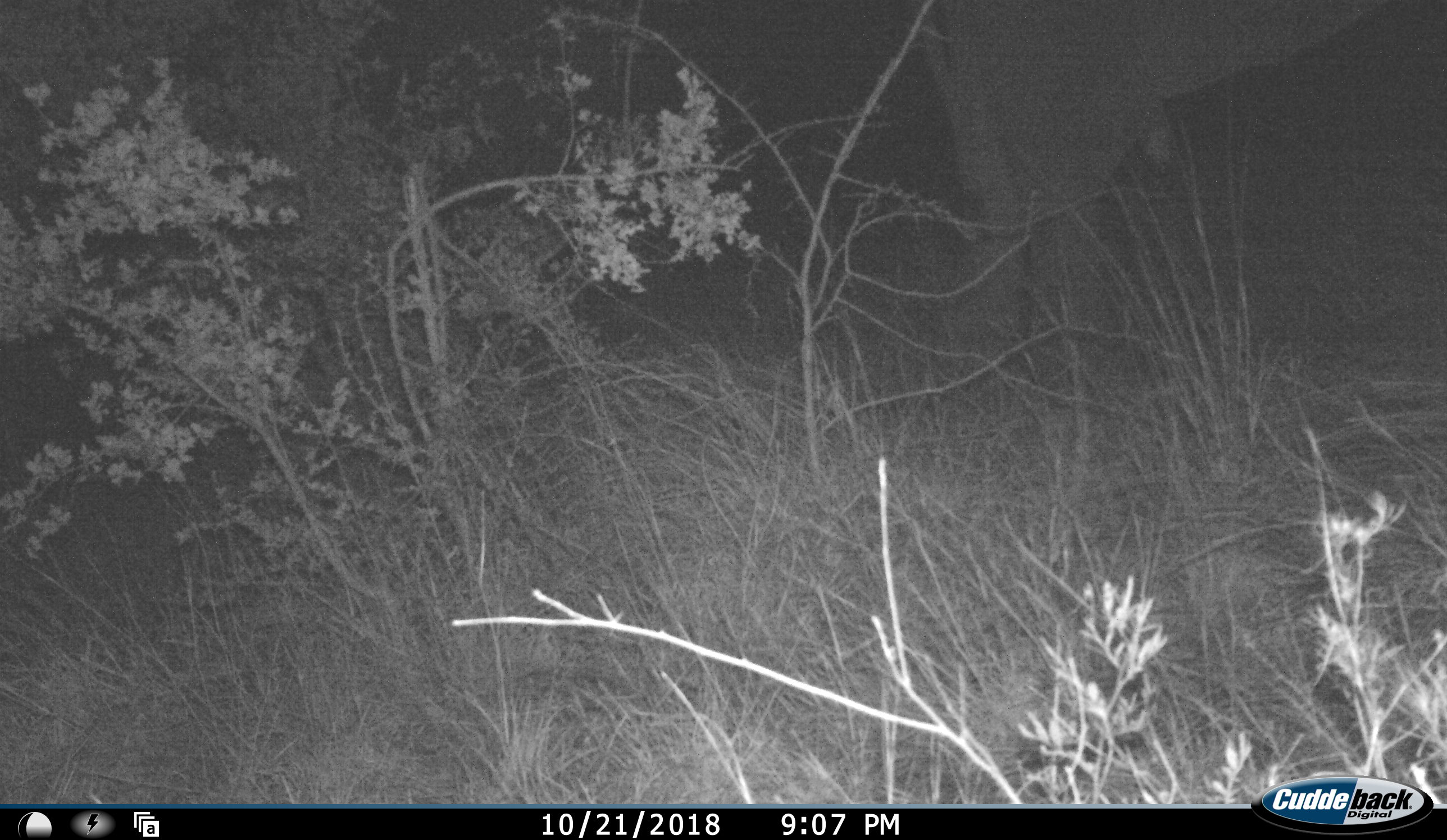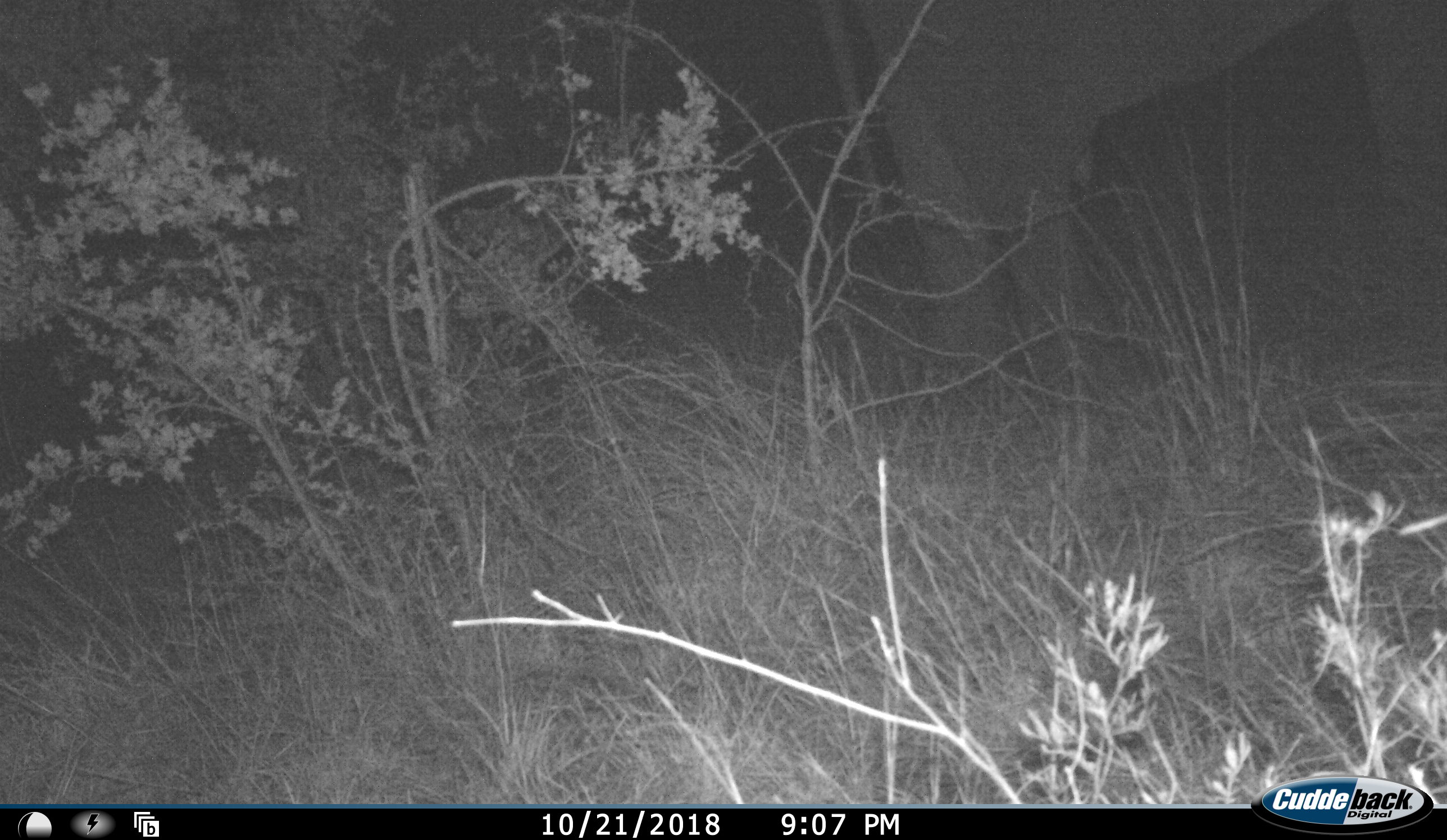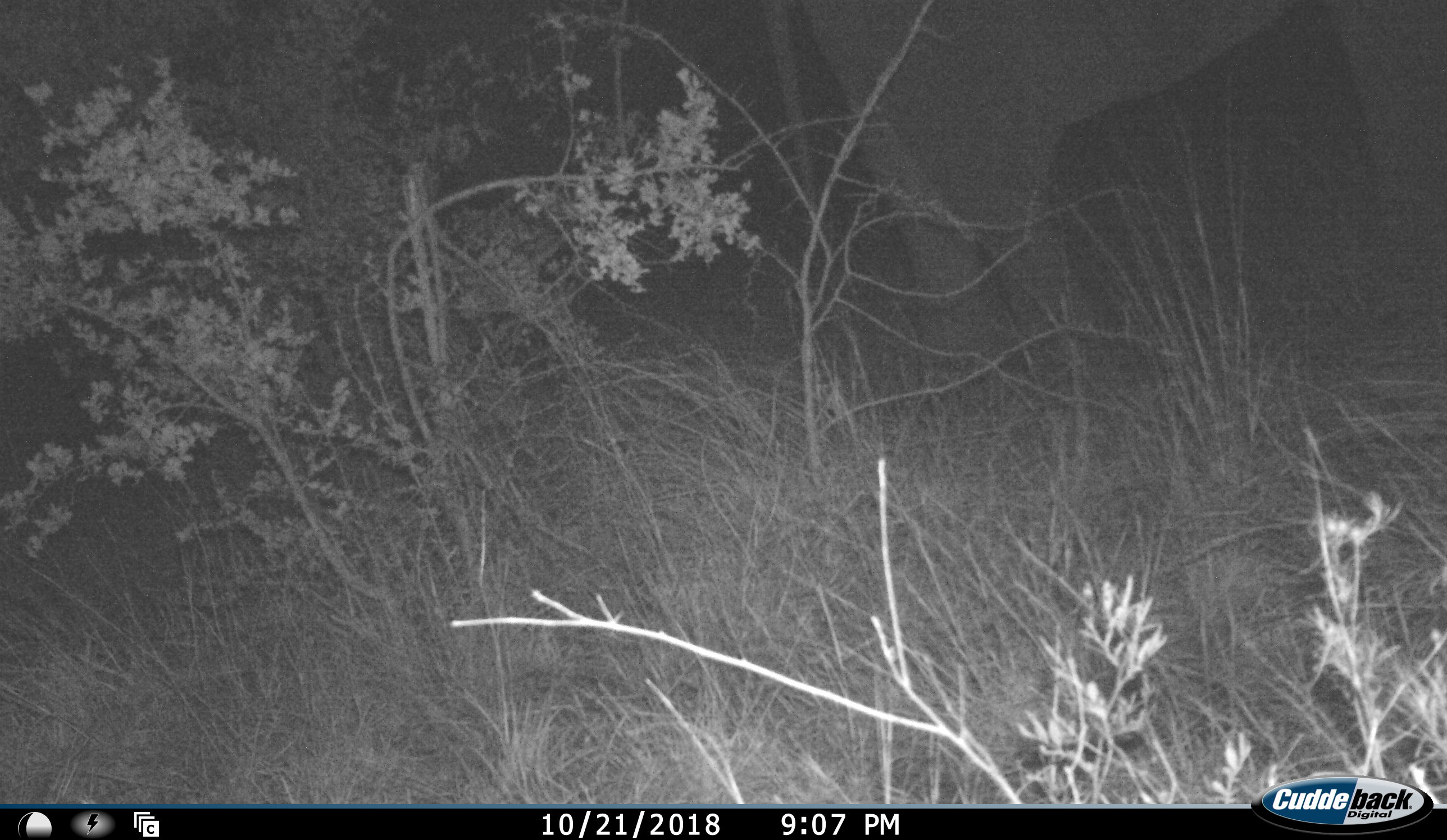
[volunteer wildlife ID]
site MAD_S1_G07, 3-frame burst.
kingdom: Animalia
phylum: Chordata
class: Mammalia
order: Proboscidea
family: Elephantidae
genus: Loxodonta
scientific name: Loxodonta africana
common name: african bush elephant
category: elephant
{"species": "elephant (african bush elephant) (Loxodonta africana)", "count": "1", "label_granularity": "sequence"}